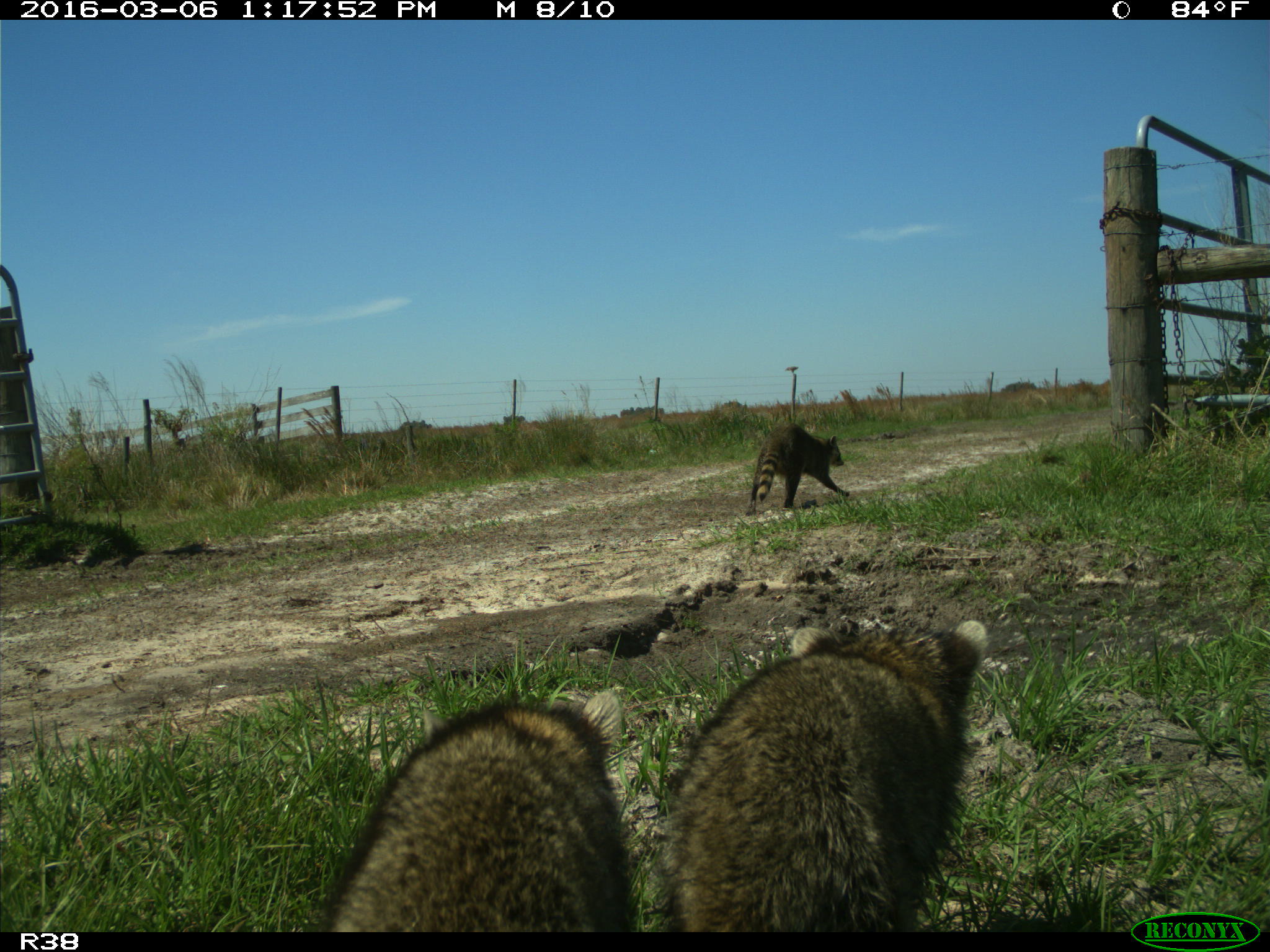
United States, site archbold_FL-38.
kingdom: Animalia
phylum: Chordata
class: Mammalia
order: Carnivora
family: Procyonidae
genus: Procyon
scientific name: Procyon lotor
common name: common raccoon